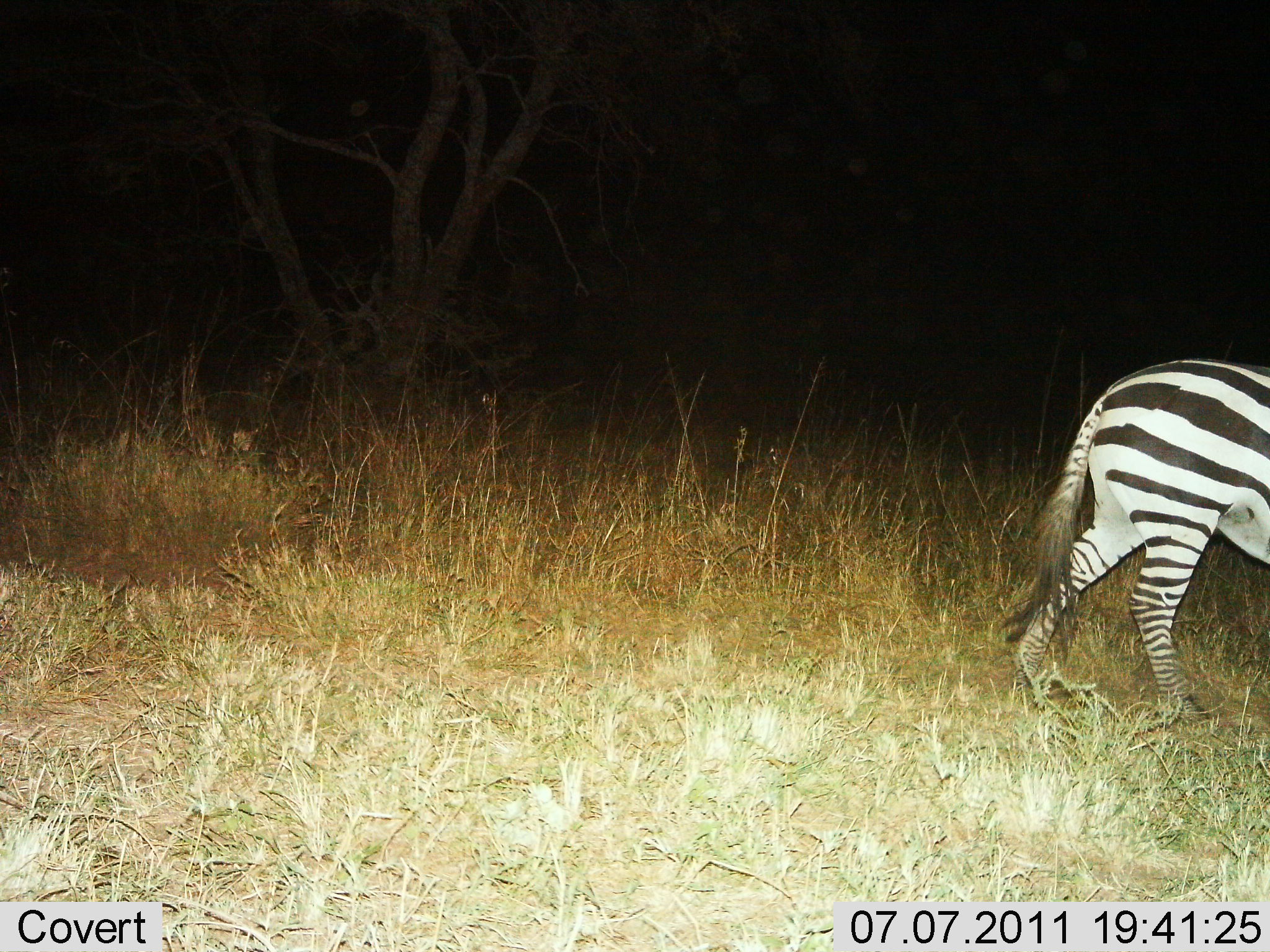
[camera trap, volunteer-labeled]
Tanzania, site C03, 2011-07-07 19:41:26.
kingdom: Animalia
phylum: Chordata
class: Mammalia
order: Perissodactyla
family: Equidae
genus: Equus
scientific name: Equus quagga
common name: plains zebra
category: zebra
Zebra (plains zebra) (Equus quagga), count 1. Behavior (volunteer vote fractions): standing 27%, resting 0%, moving 82%, interacting 0%. Young present (vote fraction): 0%. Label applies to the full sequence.